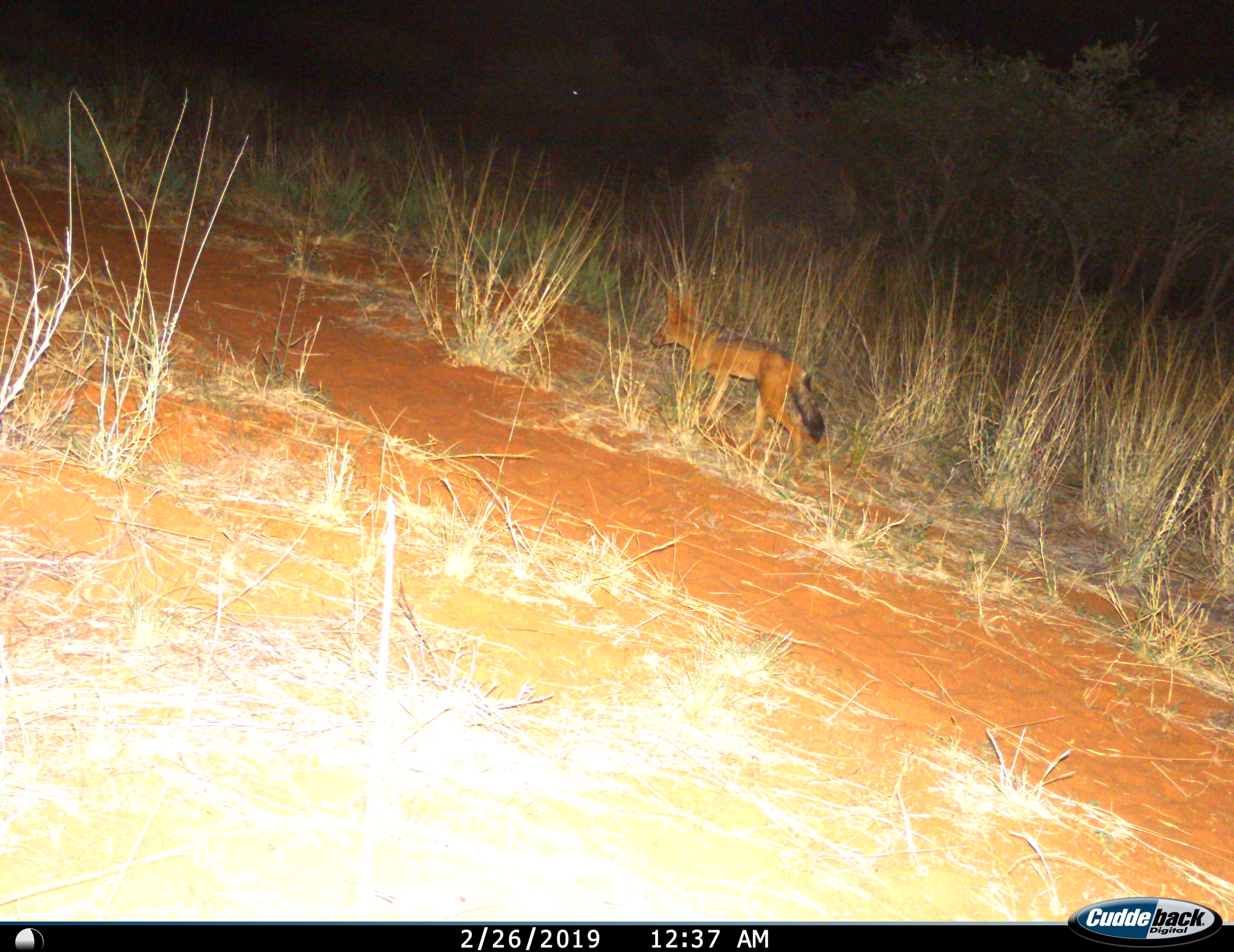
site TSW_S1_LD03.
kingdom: Animalia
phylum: Chordata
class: Mammalia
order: Carnivora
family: Canidae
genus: Lupulella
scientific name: Lupulella mesomelas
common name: black-backed jackal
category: jackalblackbacked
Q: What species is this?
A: Jackalblackbacked (black-backed jackal) (Lupulella mesomelas).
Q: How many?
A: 1.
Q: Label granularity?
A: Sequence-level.